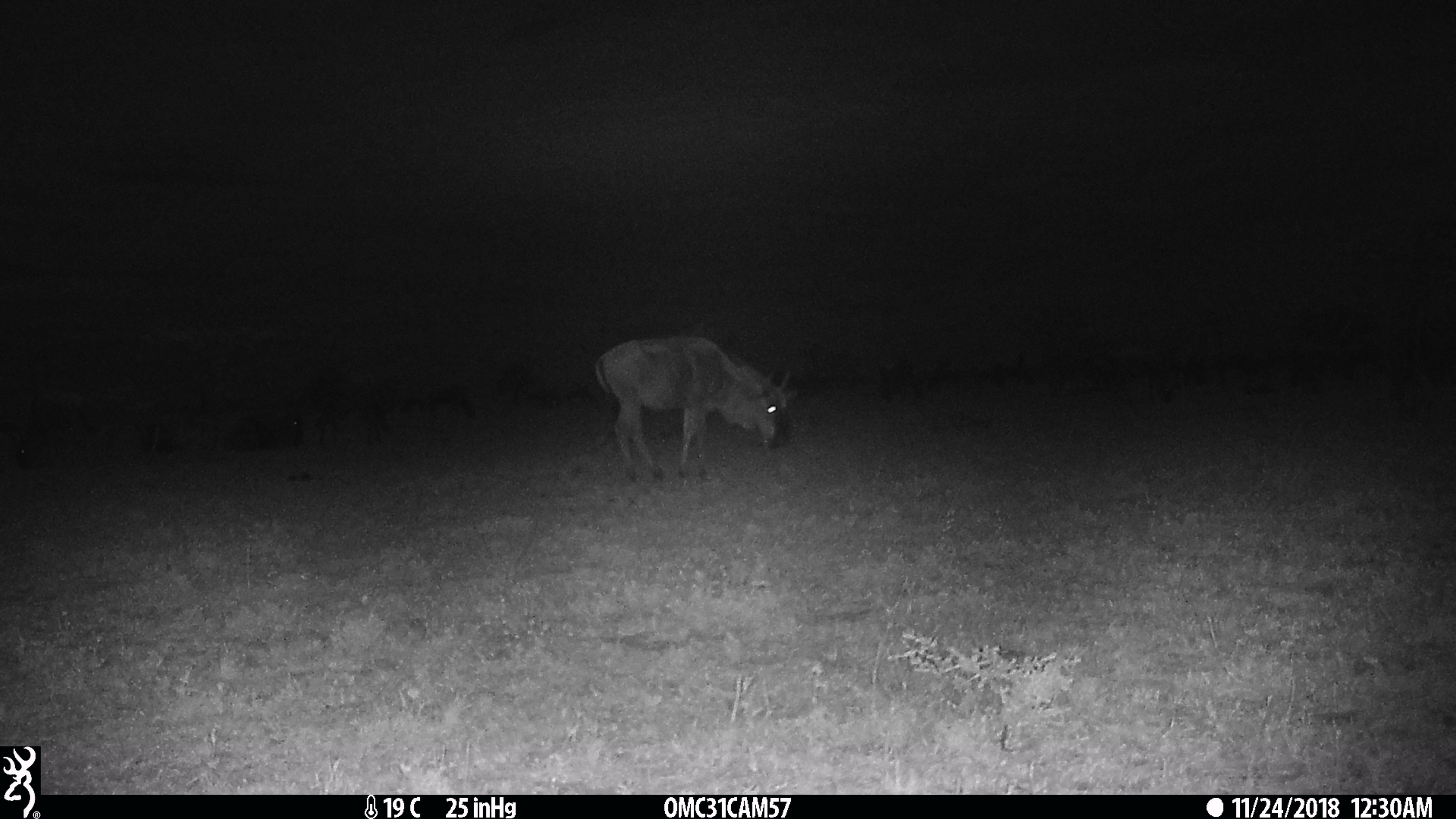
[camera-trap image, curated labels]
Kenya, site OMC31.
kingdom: Animalia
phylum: Chordata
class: Mammalia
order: Artiodactyla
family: Bovidae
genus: Connochaetes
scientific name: Connochaetes taurinus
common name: blue wildebeest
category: wildebeest